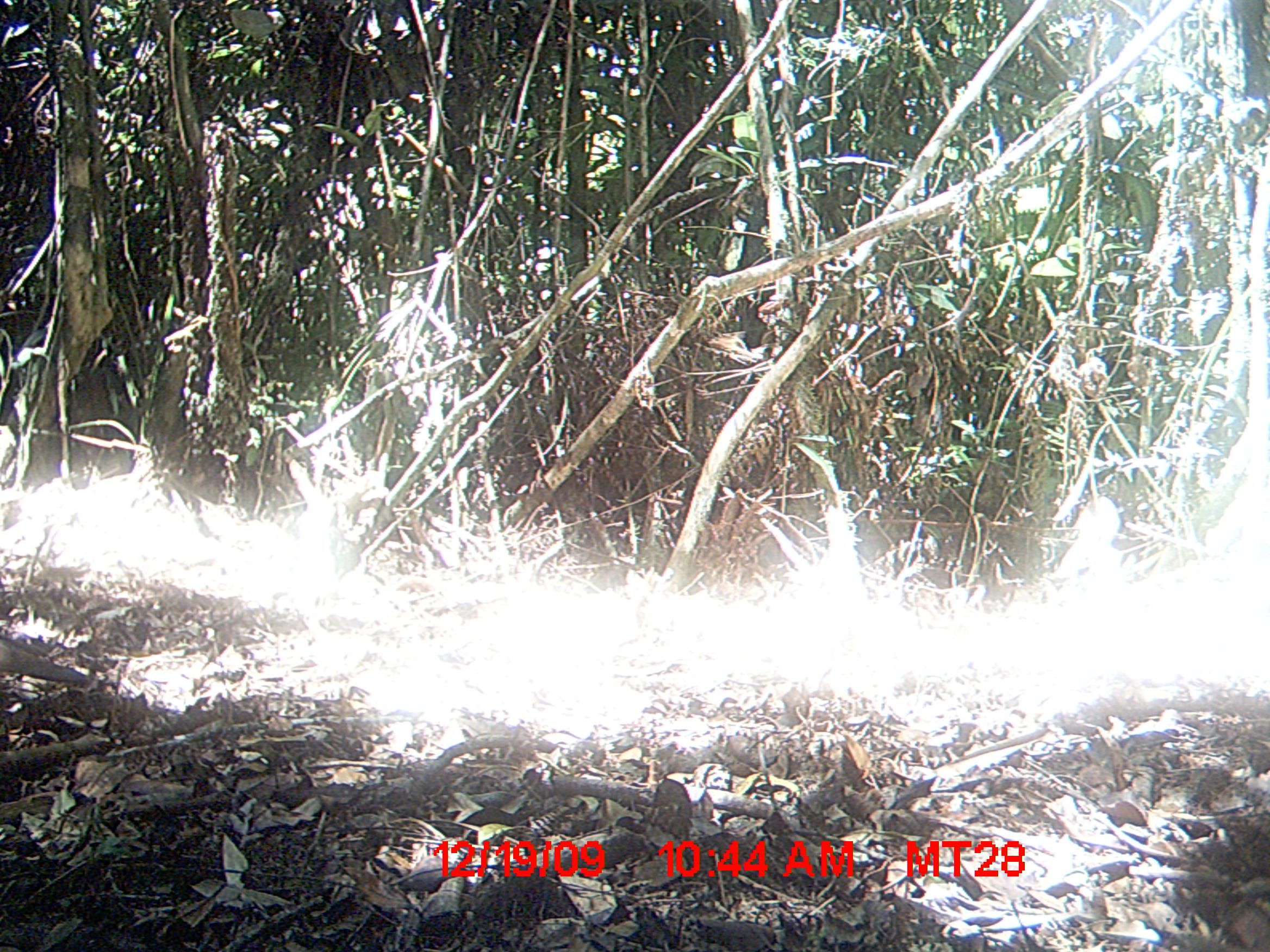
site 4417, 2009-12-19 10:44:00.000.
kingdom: Animalia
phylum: Chordata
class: Aves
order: Columbiformes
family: Columbidae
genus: Streptopelia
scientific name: Streptopelia picturata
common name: malagasy turtle dove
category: nesoenas picturata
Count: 1.